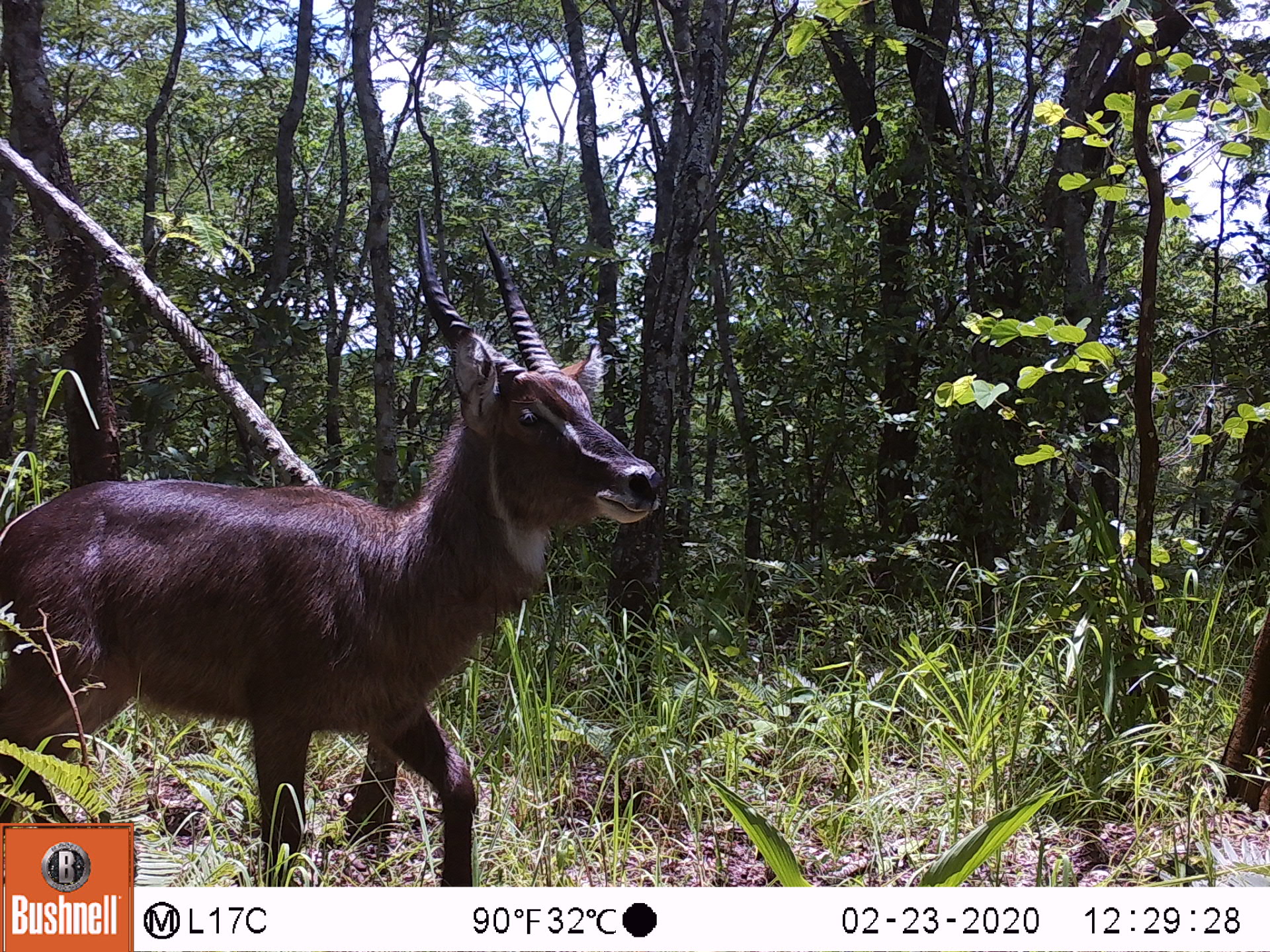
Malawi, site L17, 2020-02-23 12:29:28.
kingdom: Animalia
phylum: Chordata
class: Mammalia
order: Artiodactyla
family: Bovidae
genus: Kobus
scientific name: Kobus ellipsiprymnus ellipsiprymnus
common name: common waterbuck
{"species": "common waterbuck (Kobus ellipsiprymnus ellipsiprymnus)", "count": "1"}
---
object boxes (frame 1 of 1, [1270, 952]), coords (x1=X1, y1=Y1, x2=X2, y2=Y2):
common waterbuck: (x1=2, y1=213, x2=668, y2=819)